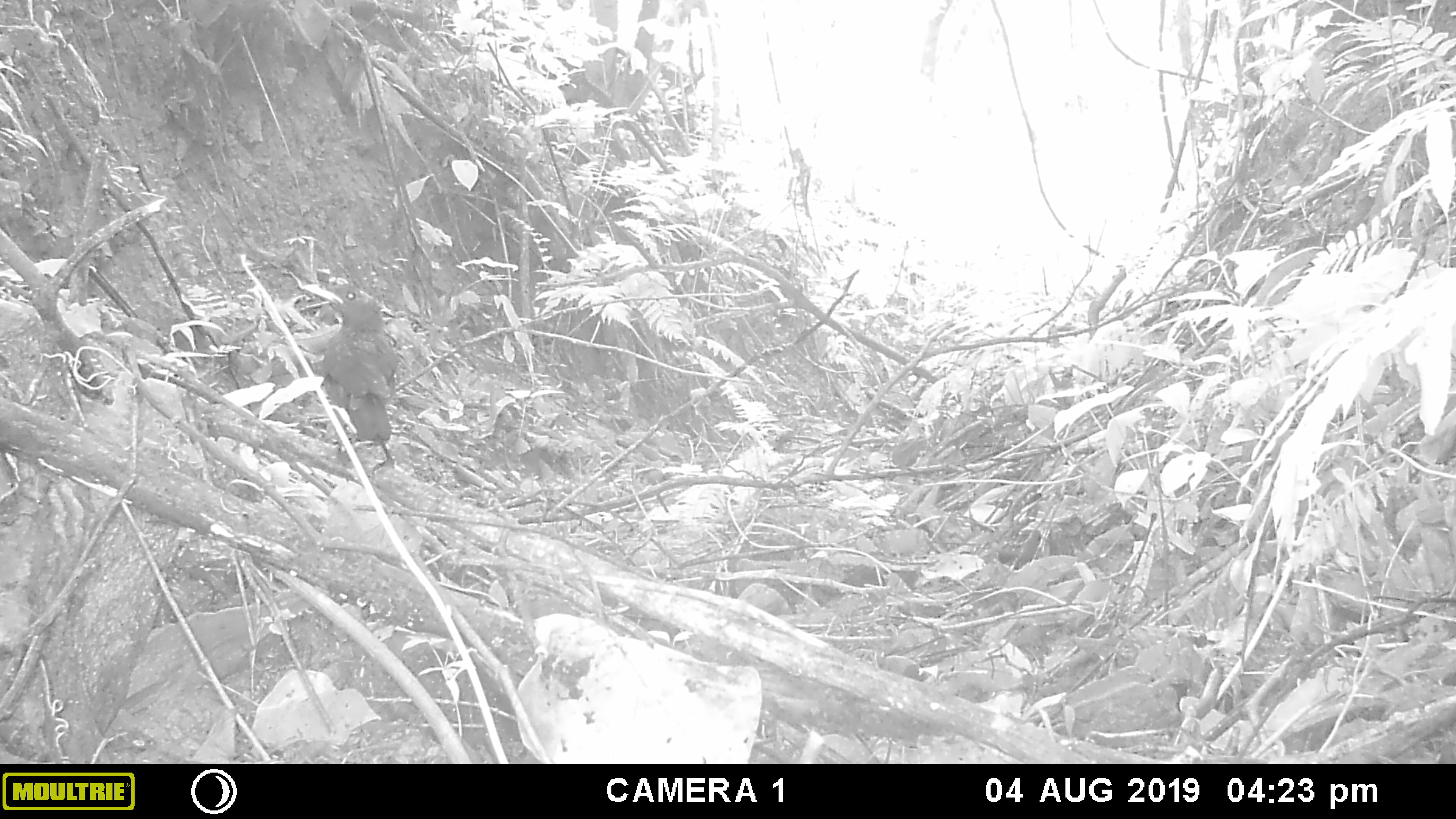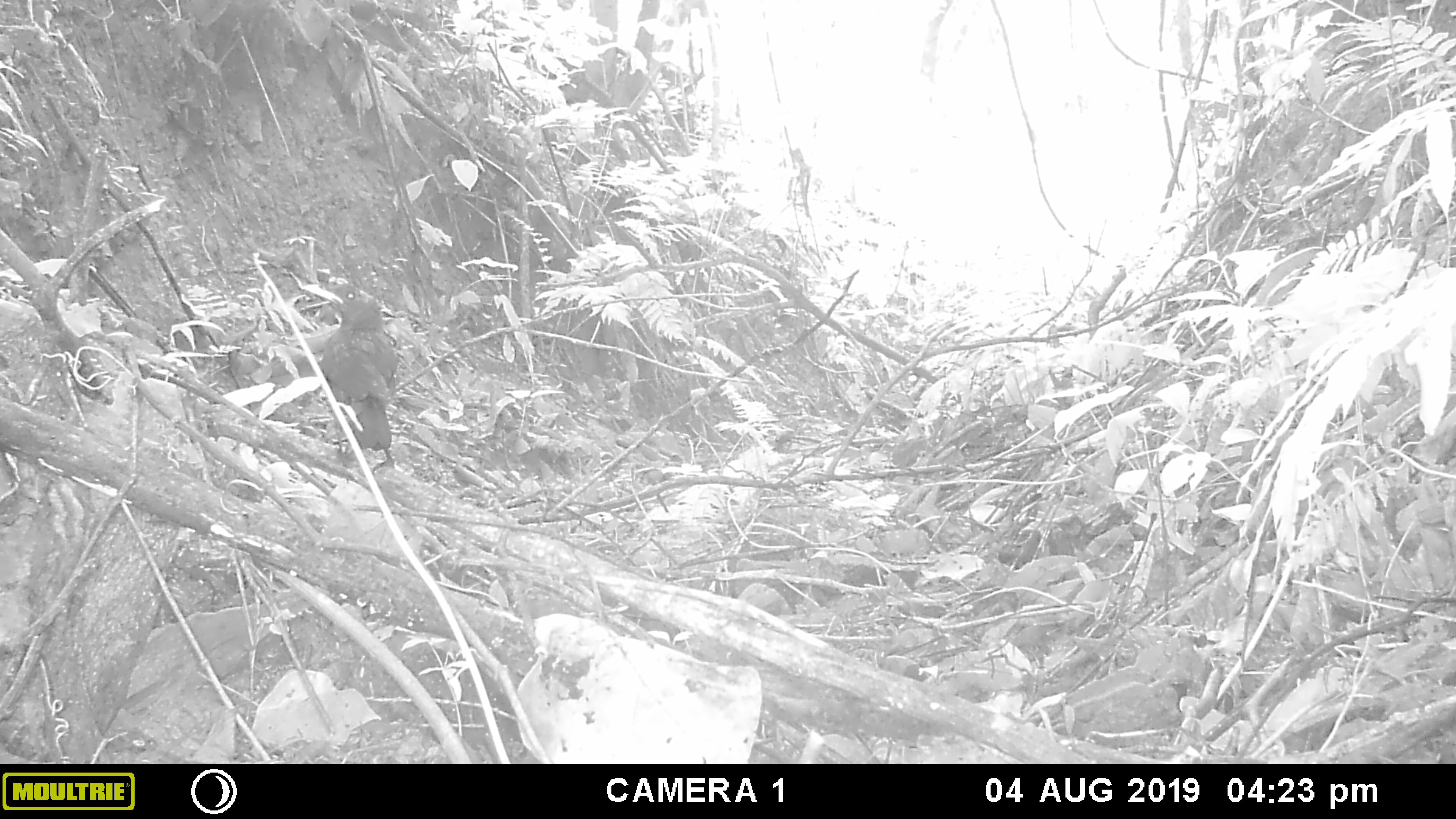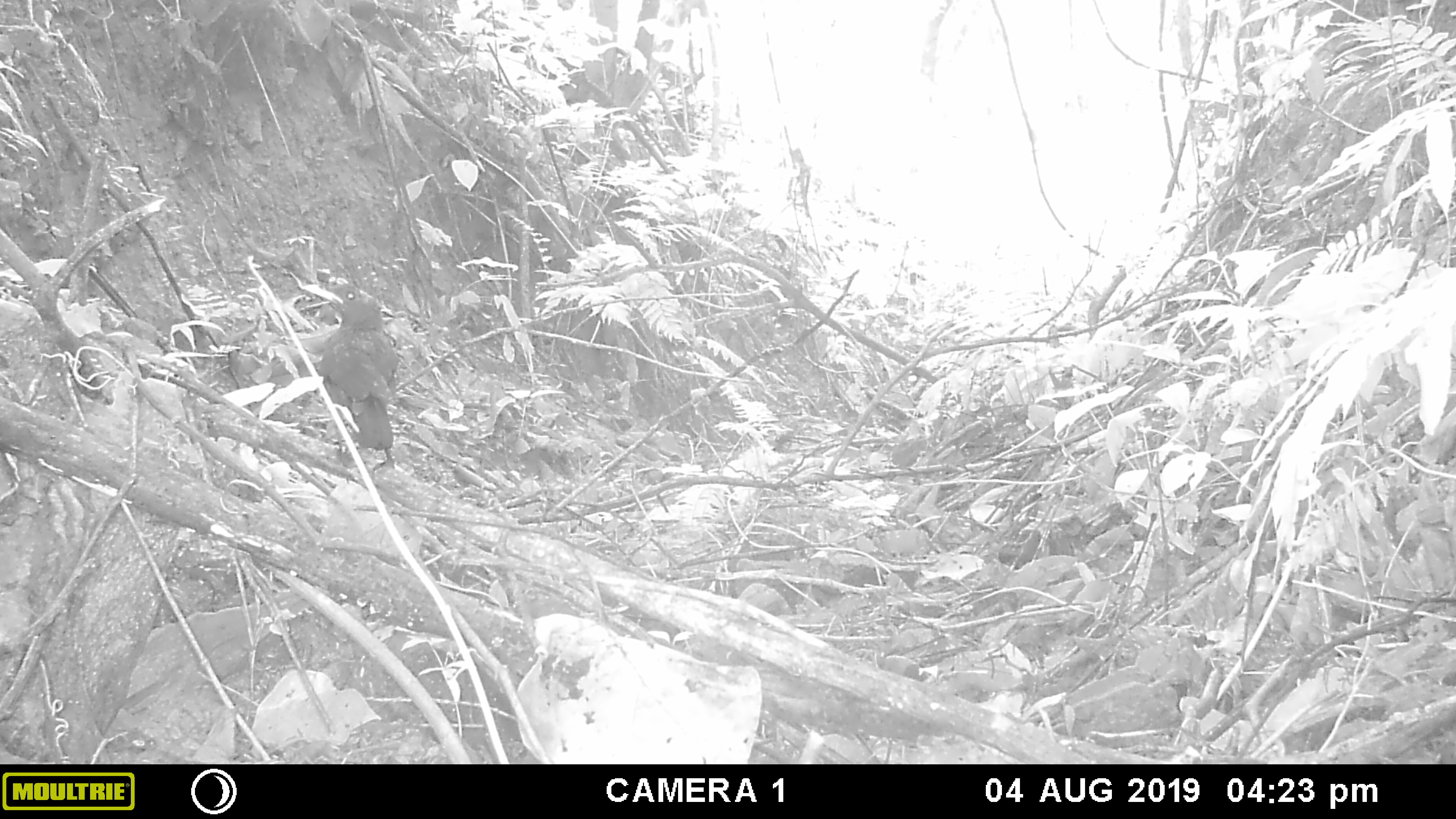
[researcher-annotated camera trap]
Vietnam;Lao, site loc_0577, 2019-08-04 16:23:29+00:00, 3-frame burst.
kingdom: Animalia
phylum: Chordata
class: Aves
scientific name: Aves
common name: bird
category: unidentified bird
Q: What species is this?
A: Unidentified bird (bird) (Aves).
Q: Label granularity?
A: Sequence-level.